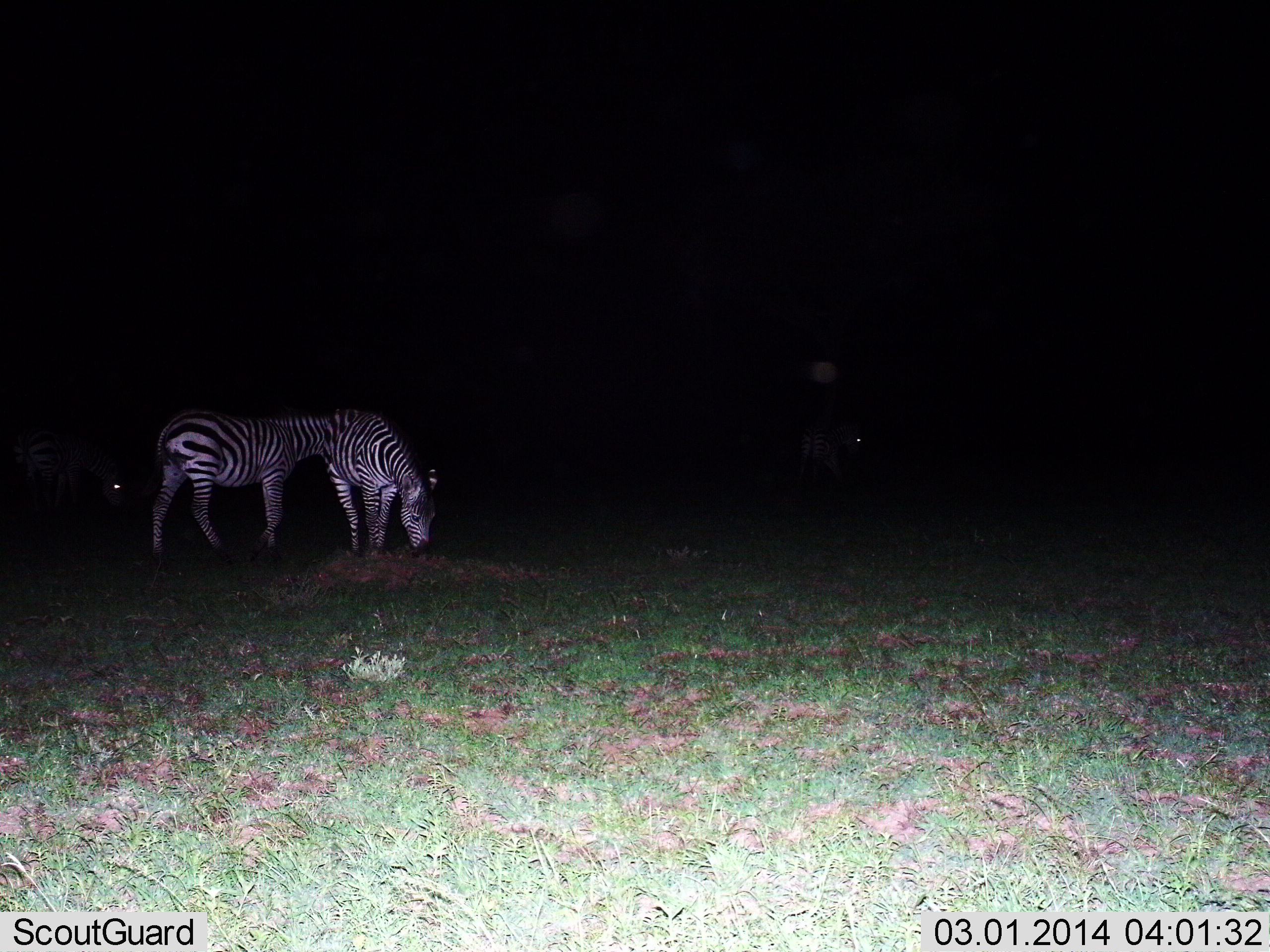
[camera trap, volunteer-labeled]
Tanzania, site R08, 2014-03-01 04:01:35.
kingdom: Animalia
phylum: Chordata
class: Mammalia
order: Perissodactyla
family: Equidae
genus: Equus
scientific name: Equus quagga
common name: plains zebra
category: zebra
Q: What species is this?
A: Zebra (plains zebra) (Equus quagga).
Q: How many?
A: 4.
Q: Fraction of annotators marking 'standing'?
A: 60%.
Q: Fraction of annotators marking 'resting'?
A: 0%.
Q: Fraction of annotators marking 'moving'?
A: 10%.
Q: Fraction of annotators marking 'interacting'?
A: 0%.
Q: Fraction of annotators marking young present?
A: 0%.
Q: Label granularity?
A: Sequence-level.